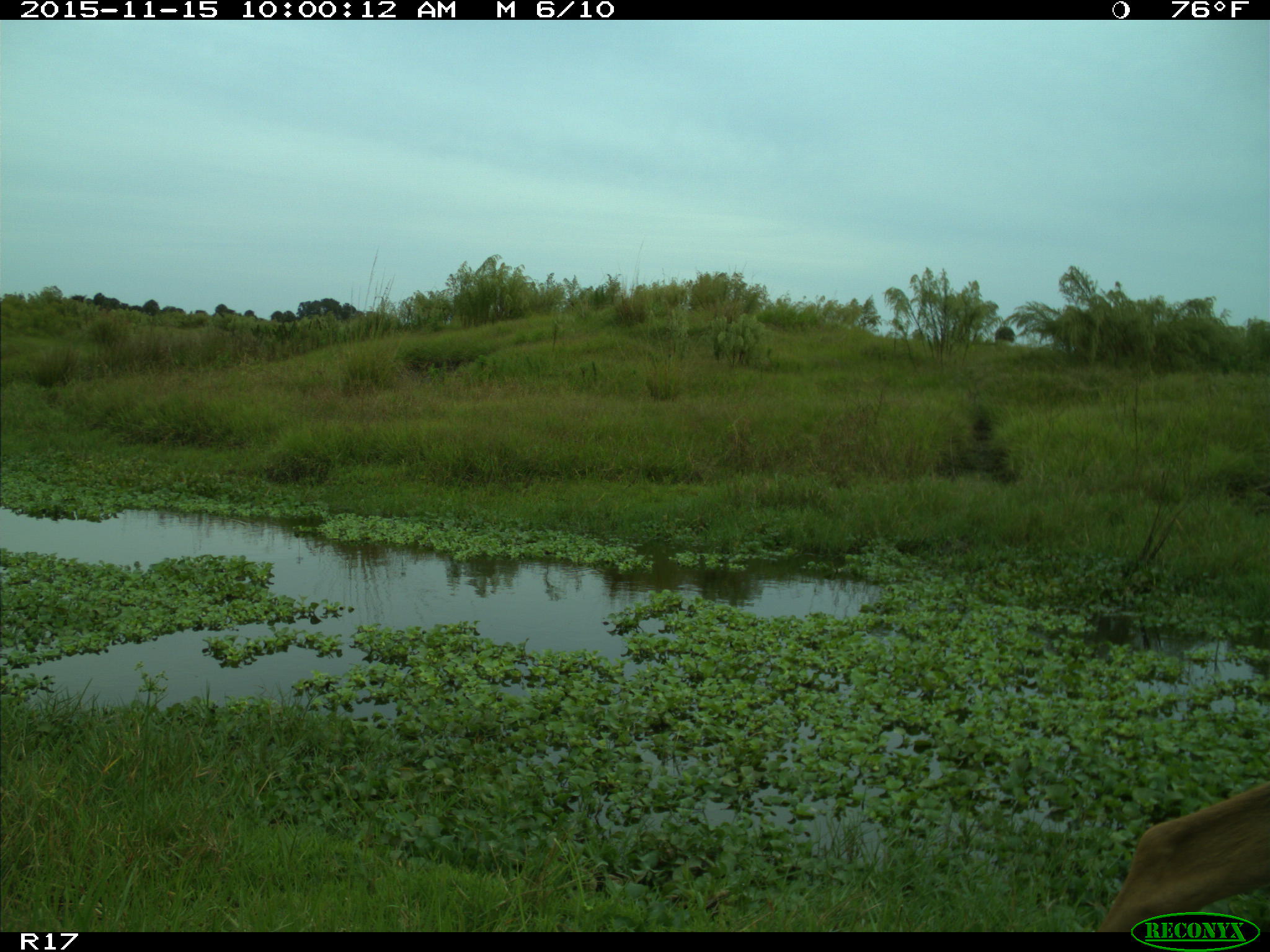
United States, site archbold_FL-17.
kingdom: Animalia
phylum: Chordata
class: Mammalia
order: Artiodactyla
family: Cervidae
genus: Odocoileus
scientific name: Odocoileus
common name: deer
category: unidentified deer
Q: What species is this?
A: Unidentified deer (deer) (Odocoileus).